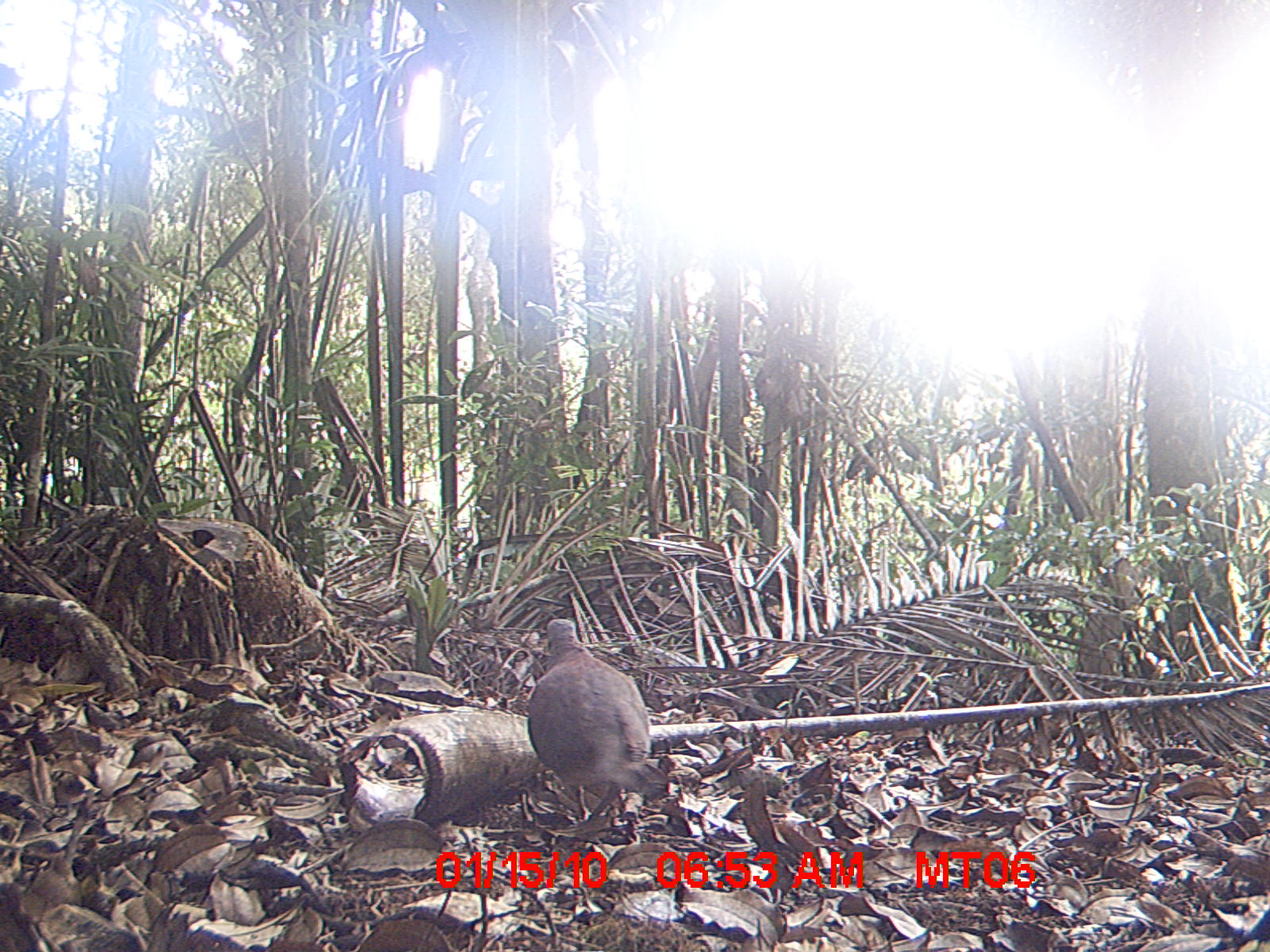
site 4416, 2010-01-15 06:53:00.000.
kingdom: Animalia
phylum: Chordata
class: Aves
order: Columbiformes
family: Columbidae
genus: Streptopelia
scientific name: Streptopelia picturata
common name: malagasy turtle dove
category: nesoenas picturata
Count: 1.